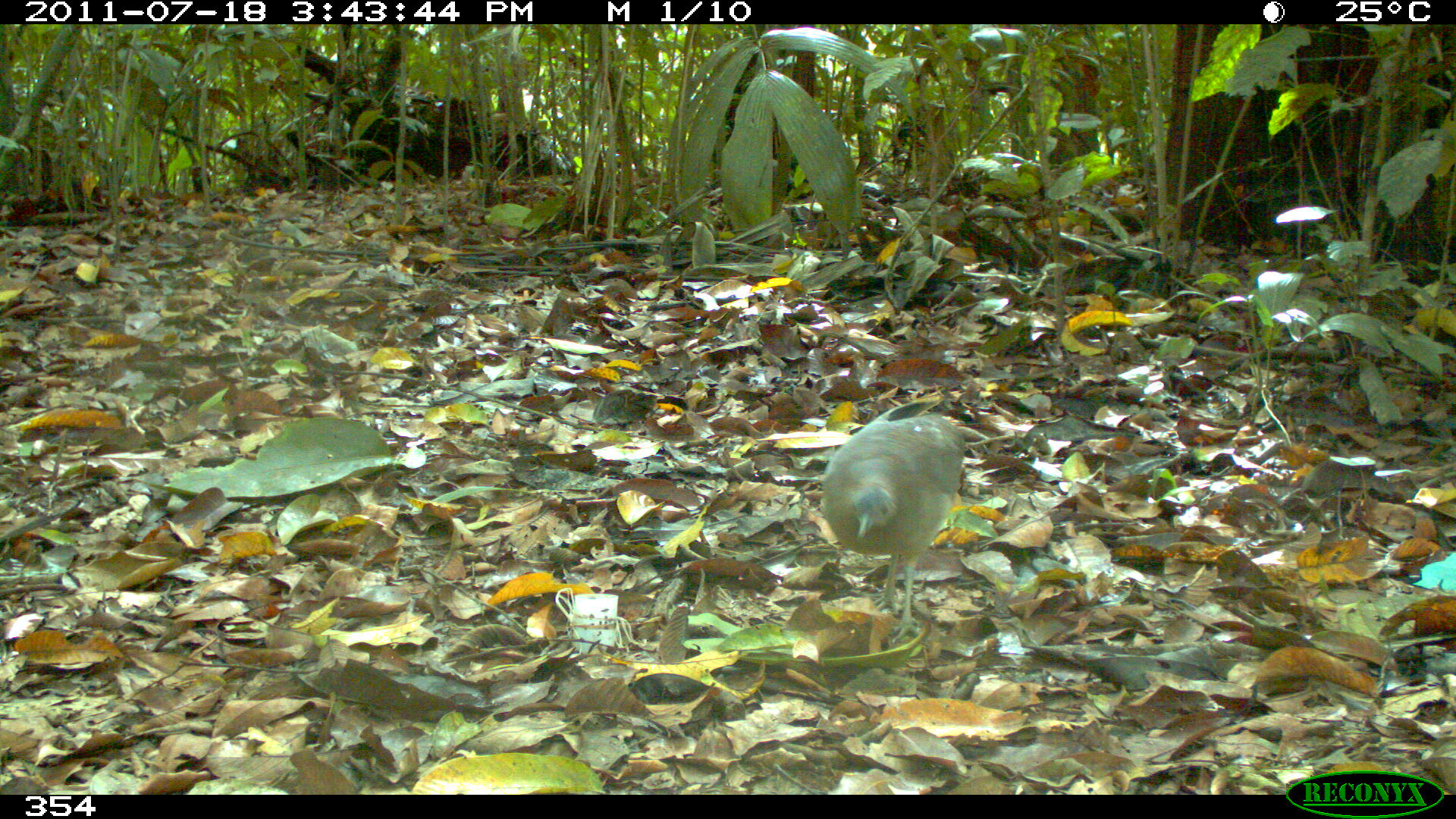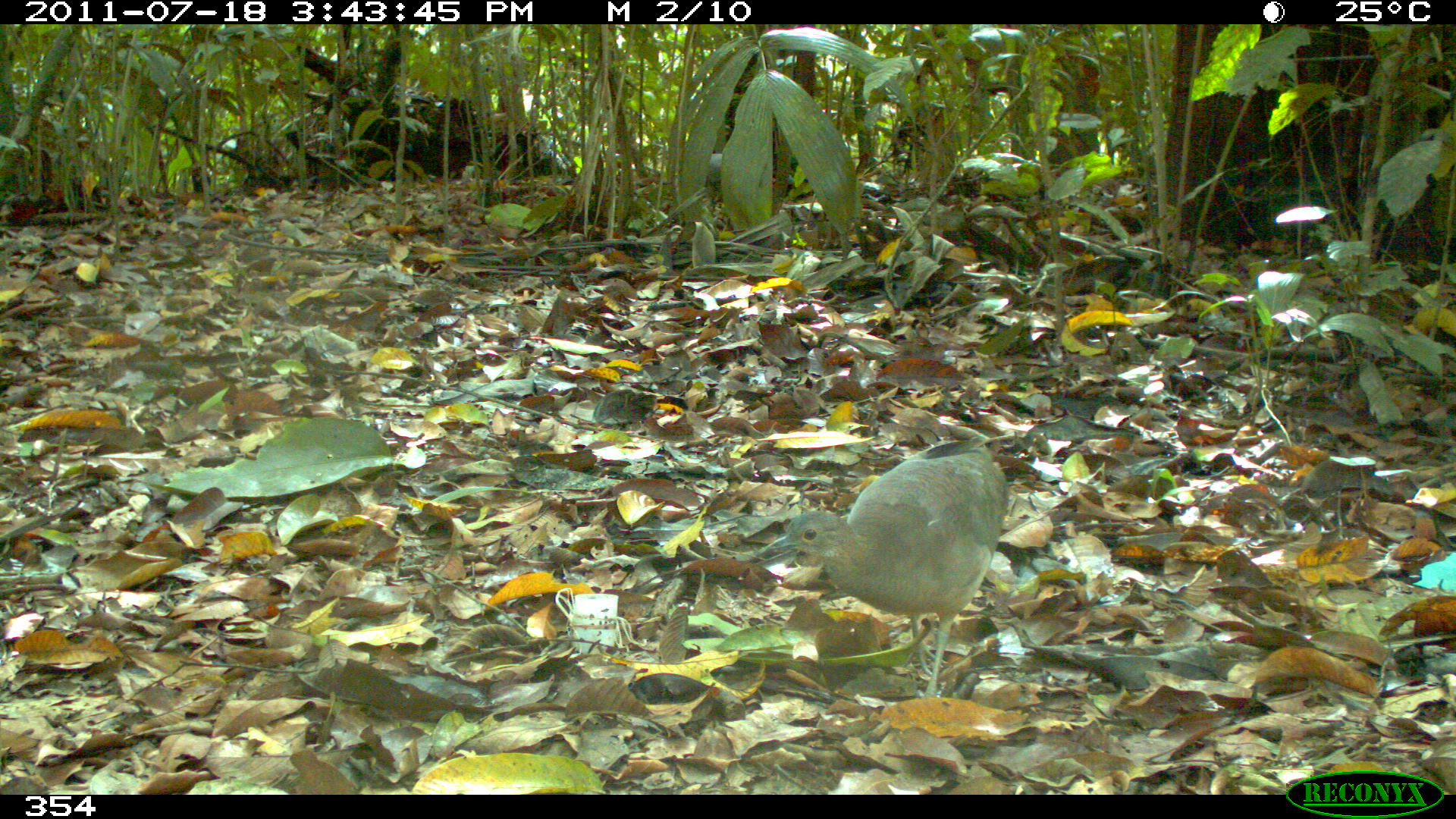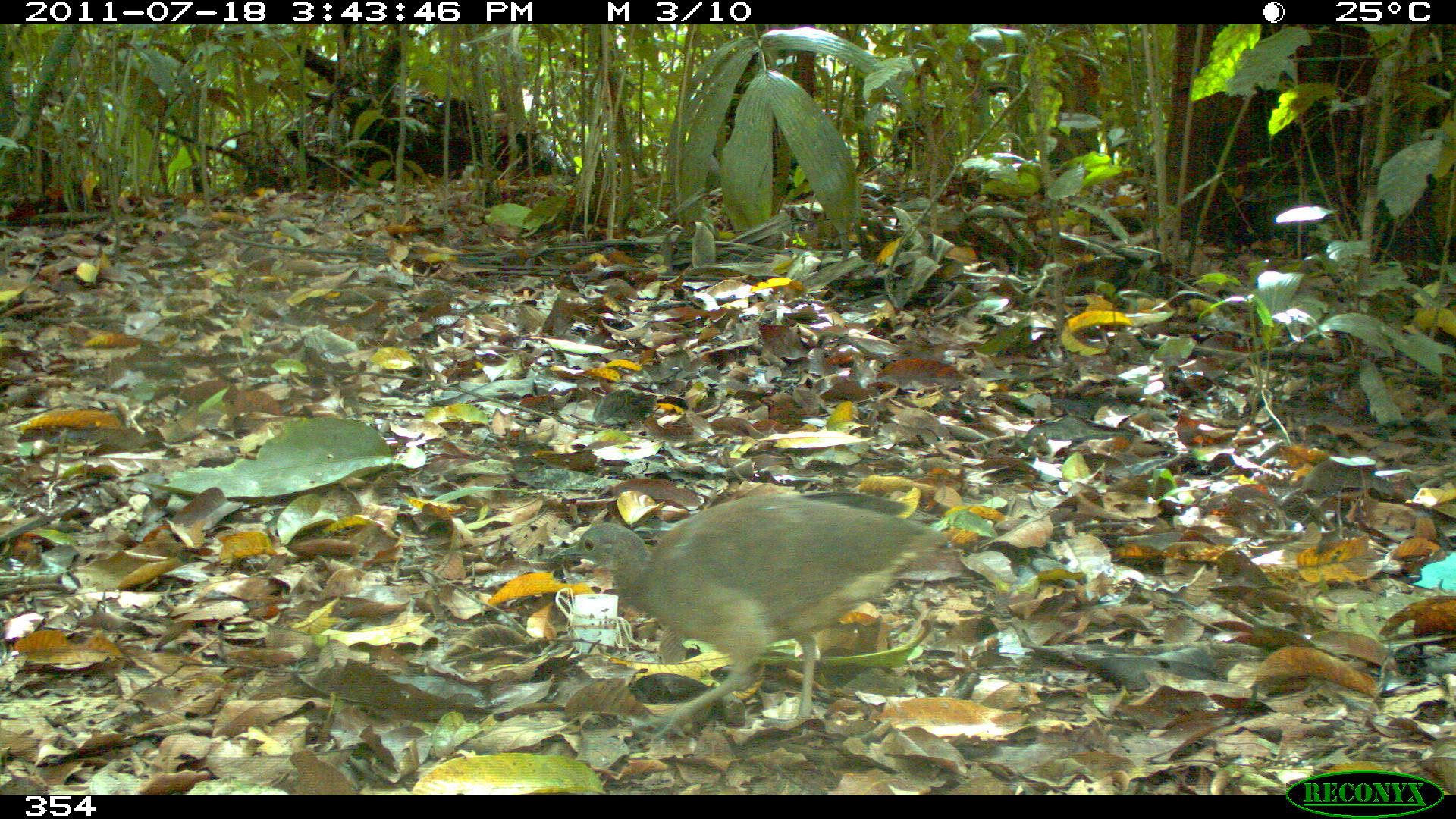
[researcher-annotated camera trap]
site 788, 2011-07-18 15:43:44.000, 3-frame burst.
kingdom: Animalia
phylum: Chordata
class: Aves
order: Galliformes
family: Phasianidae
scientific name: Phasianidae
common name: quails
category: quail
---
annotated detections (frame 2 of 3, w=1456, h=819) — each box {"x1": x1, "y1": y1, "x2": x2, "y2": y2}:
quail: {"x1": 750, "y1": 435, "x2": 1015, "y2": 702}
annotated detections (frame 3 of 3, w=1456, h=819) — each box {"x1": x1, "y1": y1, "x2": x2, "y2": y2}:
quail: {"x1": 557, "y1": 492, "x2": 951, "y2": 740}